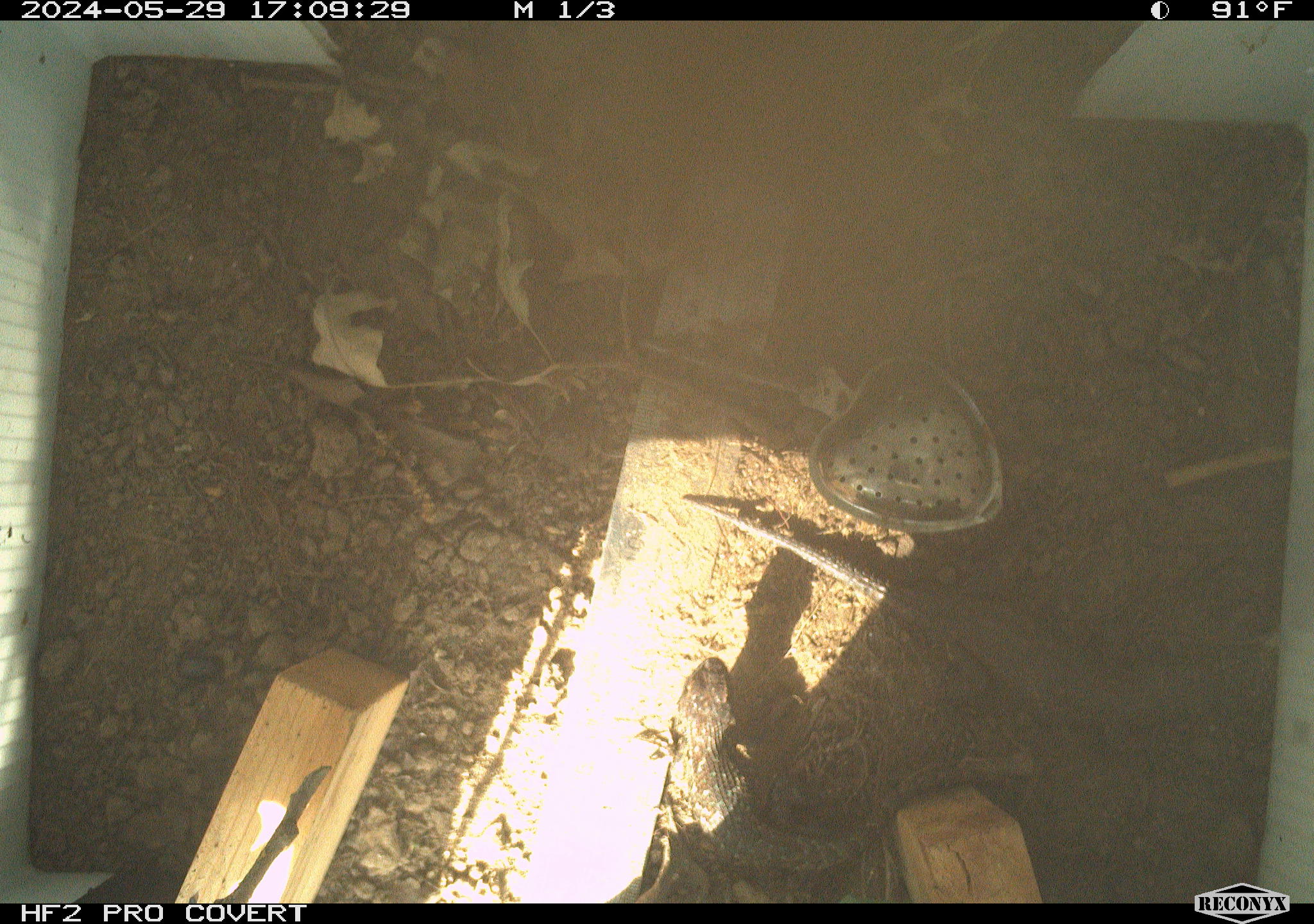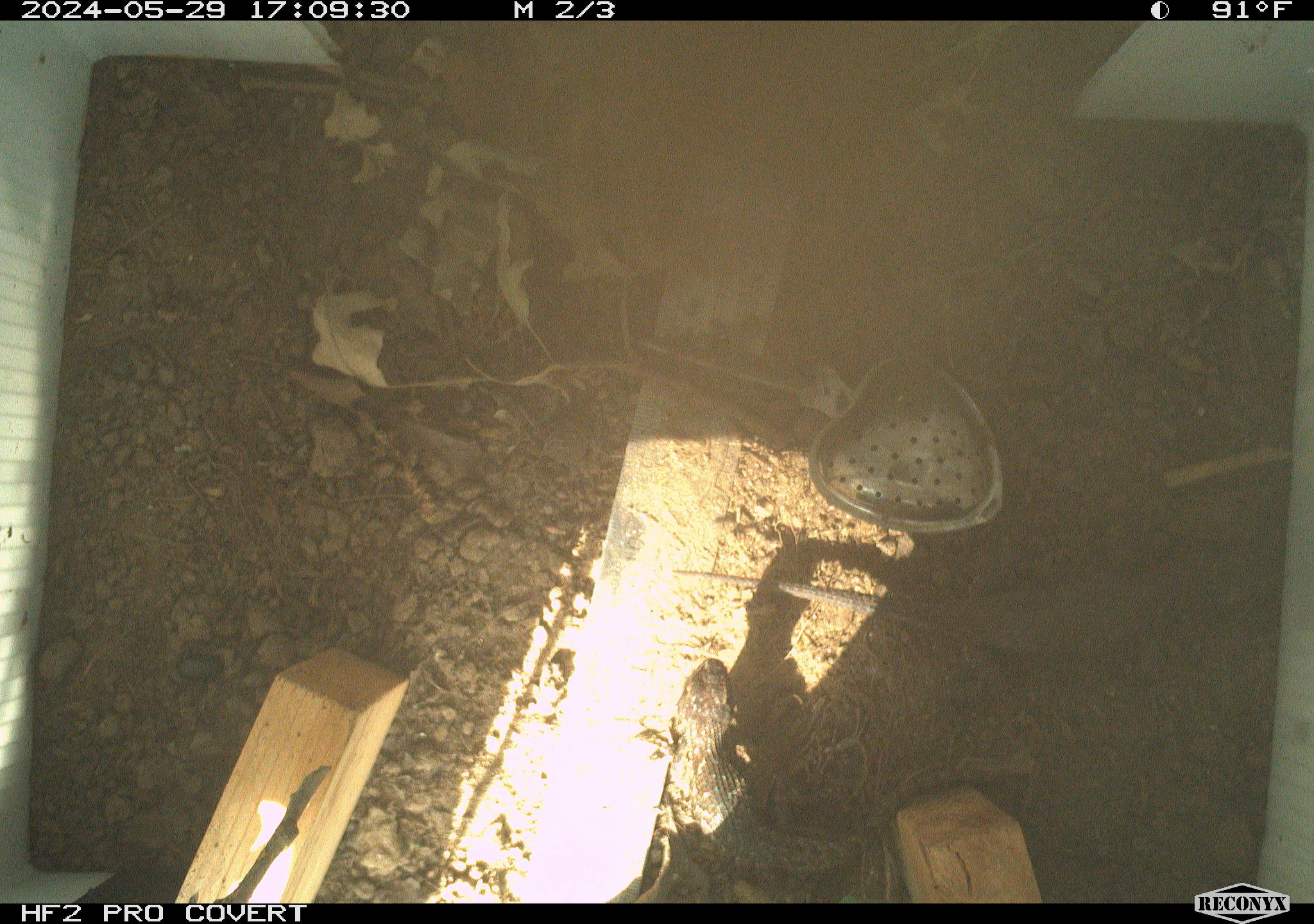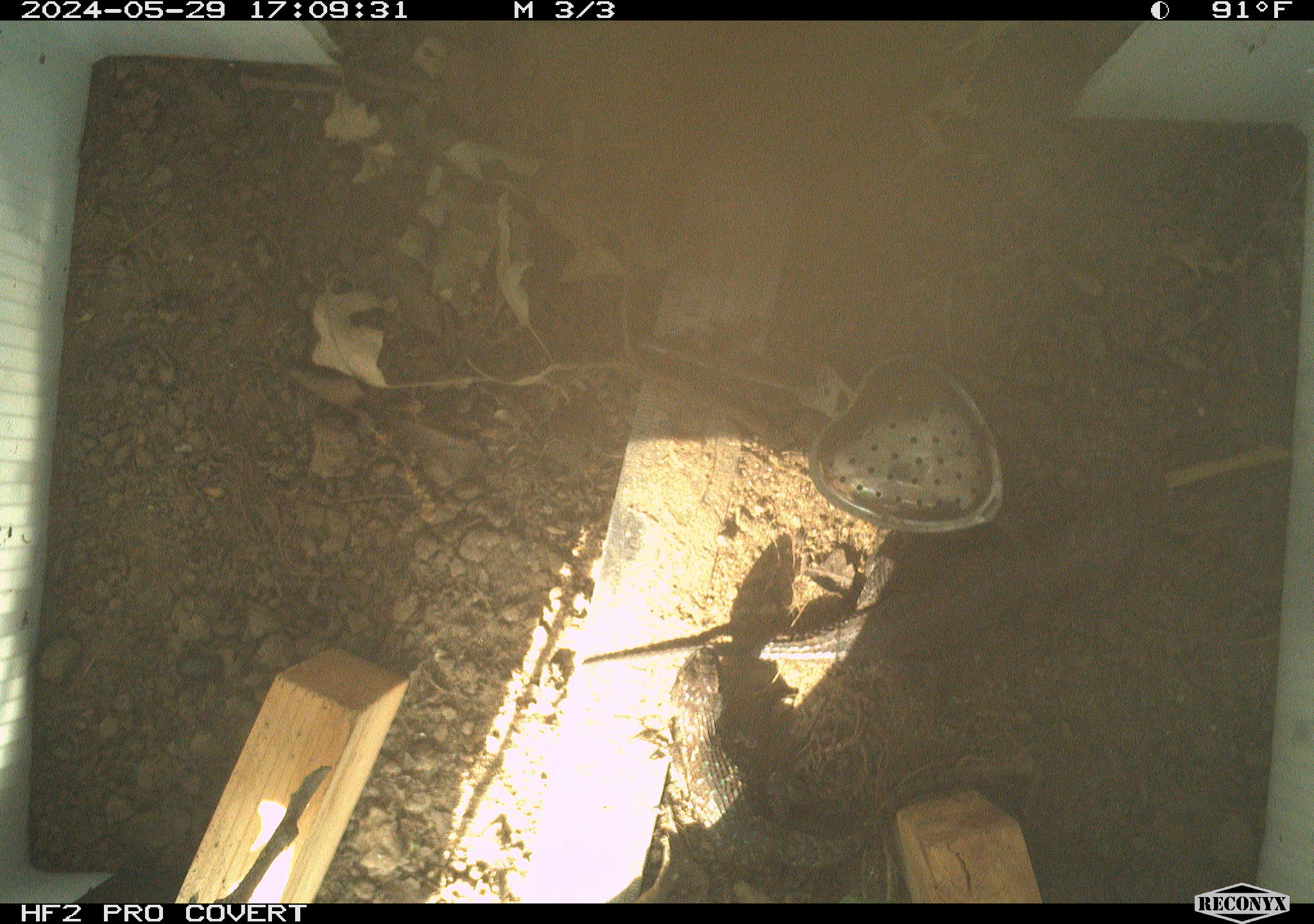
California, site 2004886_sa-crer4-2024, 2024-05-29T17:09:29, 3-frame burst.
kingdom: Animalia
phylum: Chordata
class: Reptilia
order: Squamata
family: Phrynosomatidae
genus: Sceloporus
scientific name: Sceloporus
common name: spiny lizards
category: sceloporus species